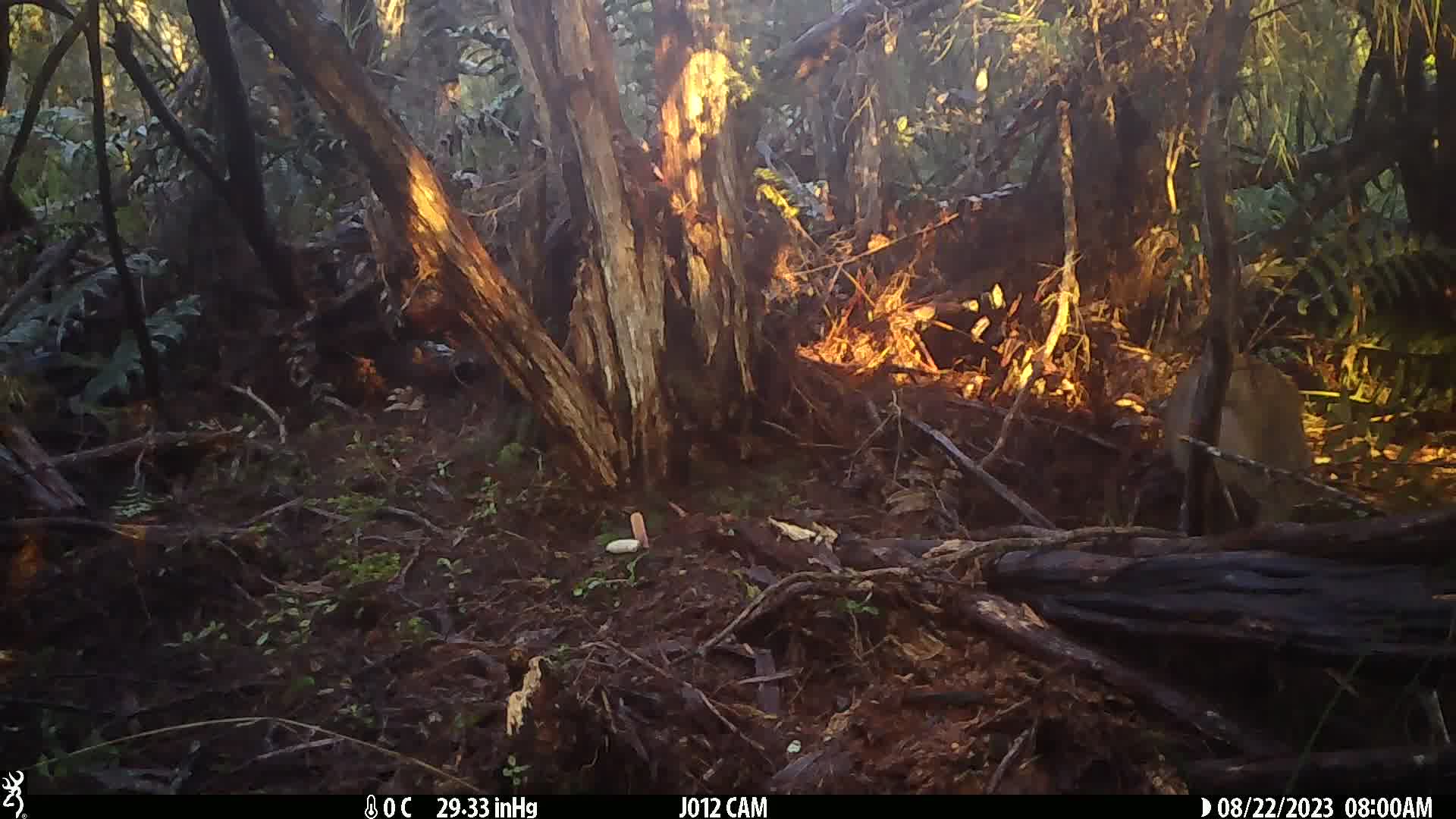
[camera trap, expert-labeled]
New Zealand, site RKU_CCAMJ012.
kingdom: Animalia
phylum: Chordata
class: Aves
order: Apterygiformes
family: Apterygidae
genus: Apteryx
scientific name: Apteryx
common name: kiwi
Kiwi (Apteryx).